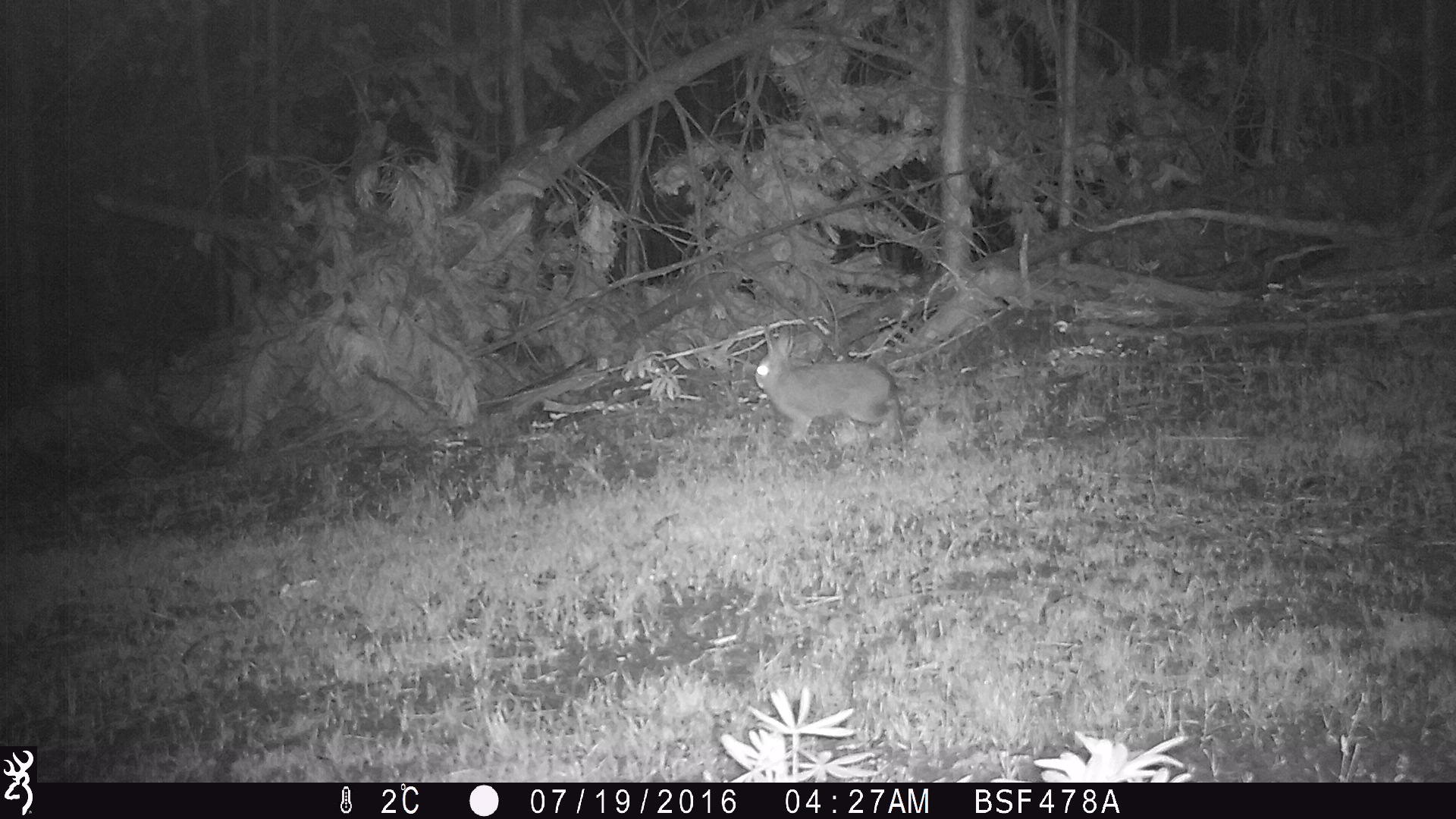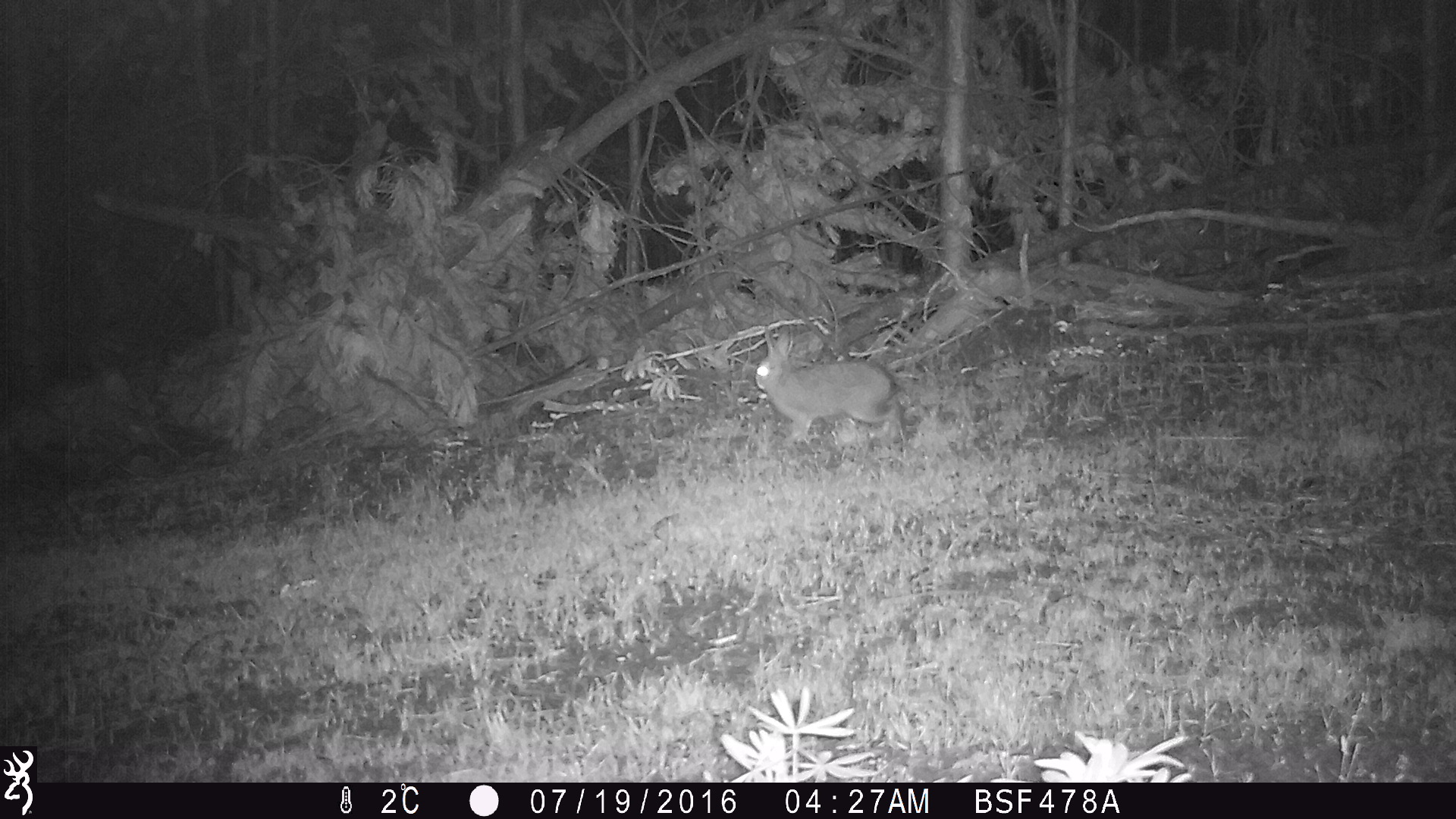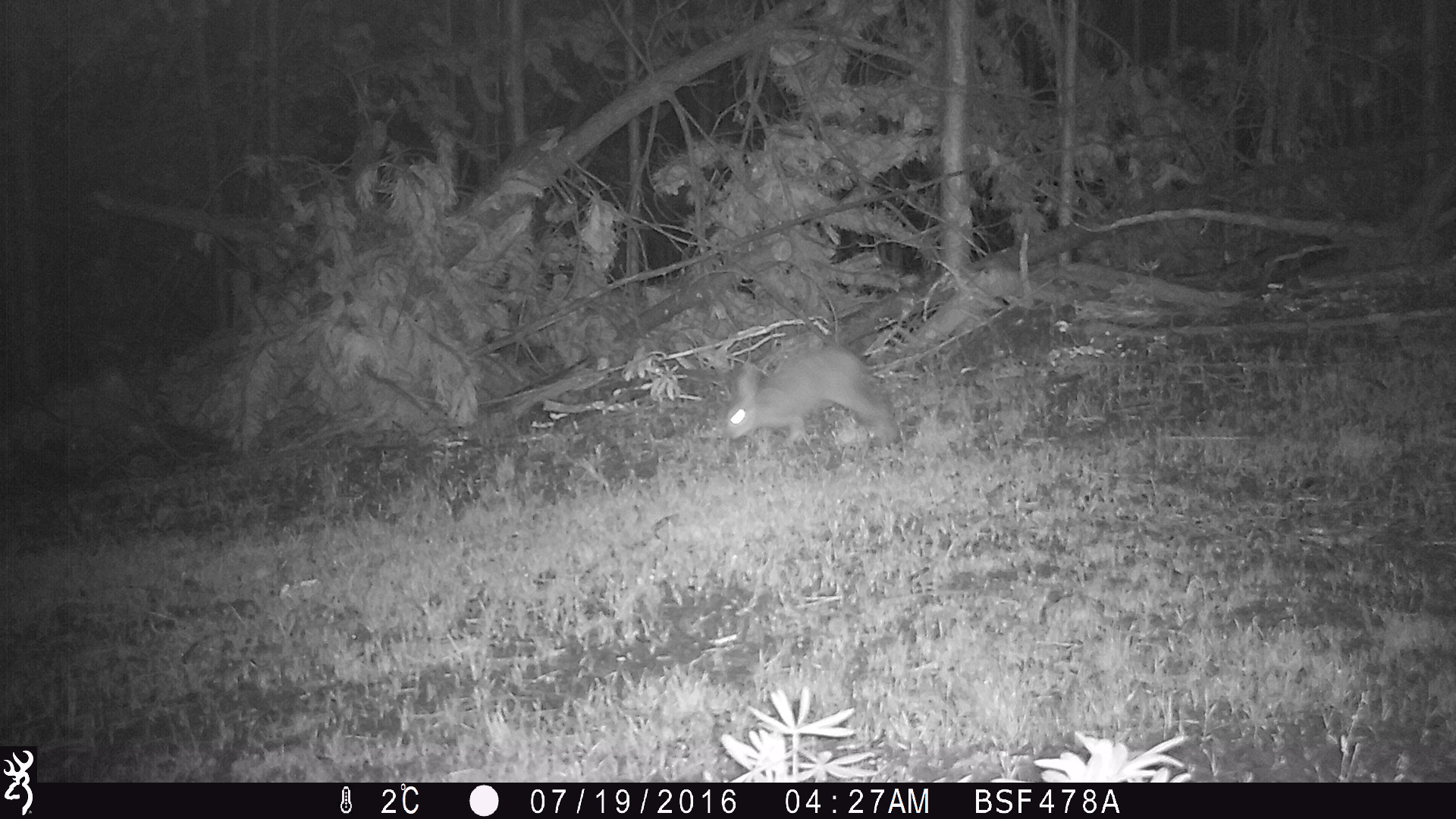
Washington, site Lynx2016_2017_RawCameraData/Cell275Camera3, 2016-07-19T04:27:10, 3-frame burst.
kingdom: Animalia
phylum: Chordata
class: Mammalia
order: Lagomorpha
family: Leporidae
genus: Lepus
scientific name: Lepus americanus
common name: snowshoe hare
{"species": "Lepus americanus (snowshoe hare)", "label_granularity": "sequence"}